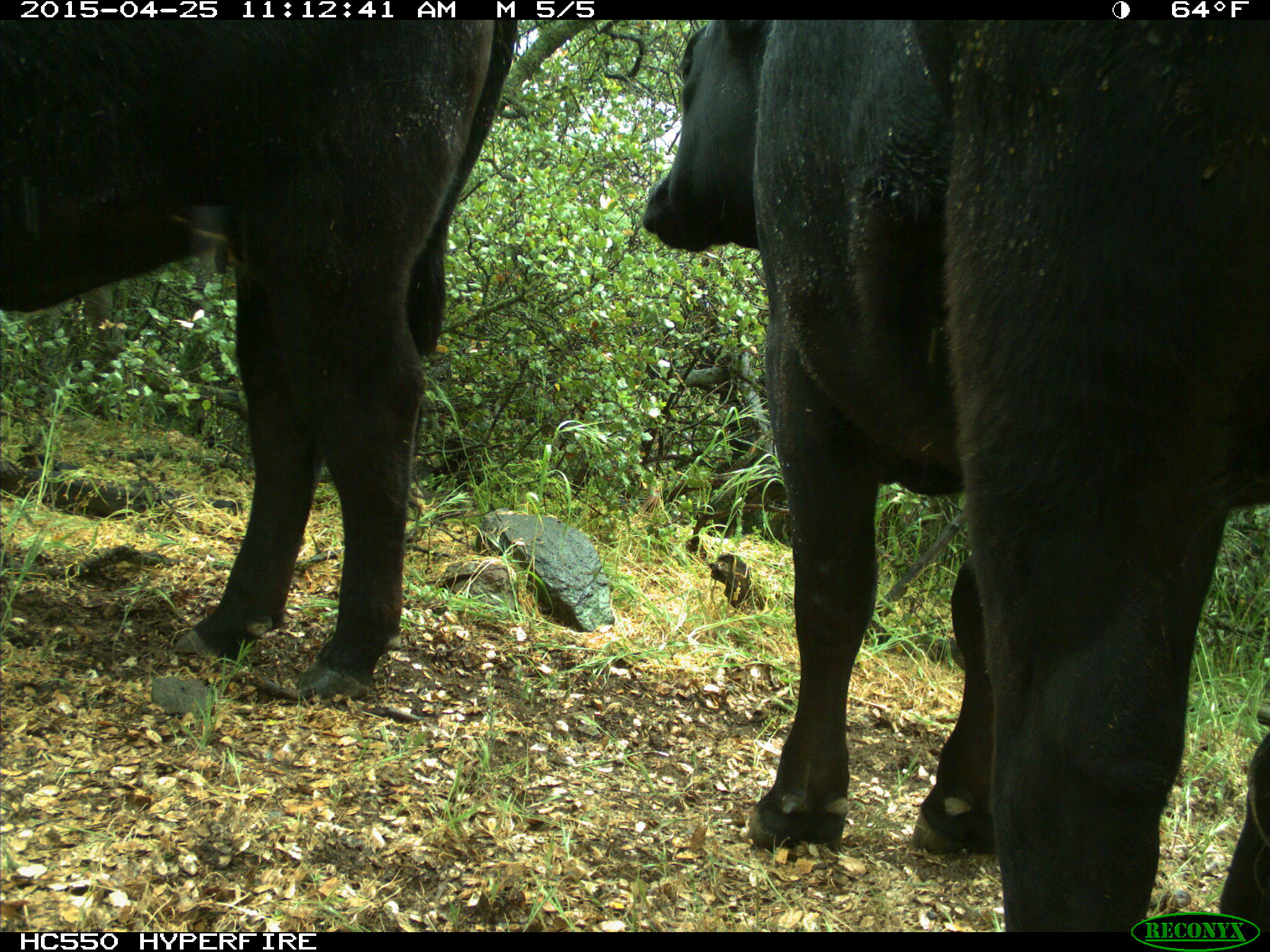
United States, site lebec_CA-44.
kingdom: Animalia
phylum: Chordata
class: Mammalia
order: Artiodactyla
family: Suidae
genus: Sus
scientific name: Sus scrofa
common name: wild boar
Sus scrofa (wild boar).